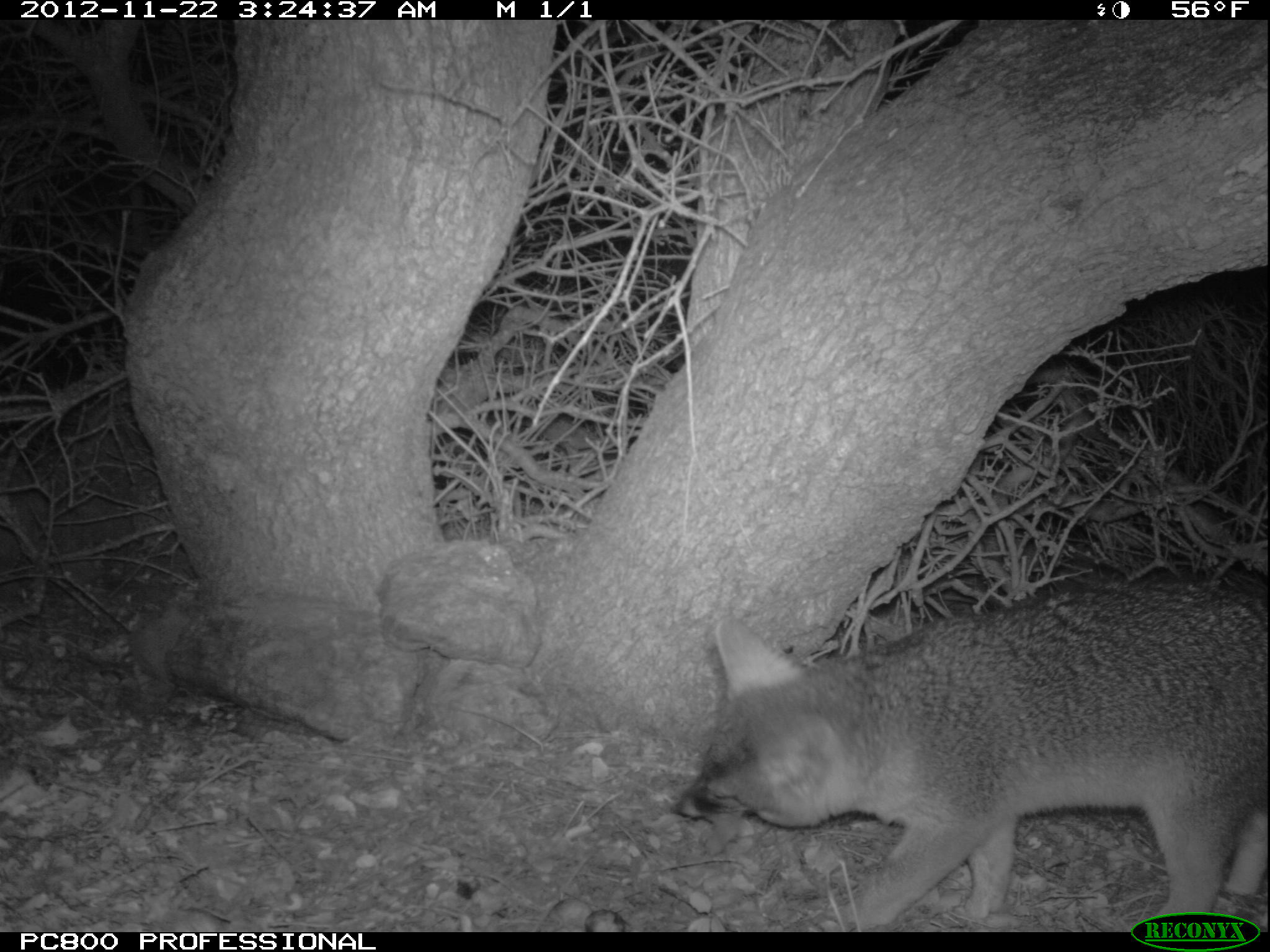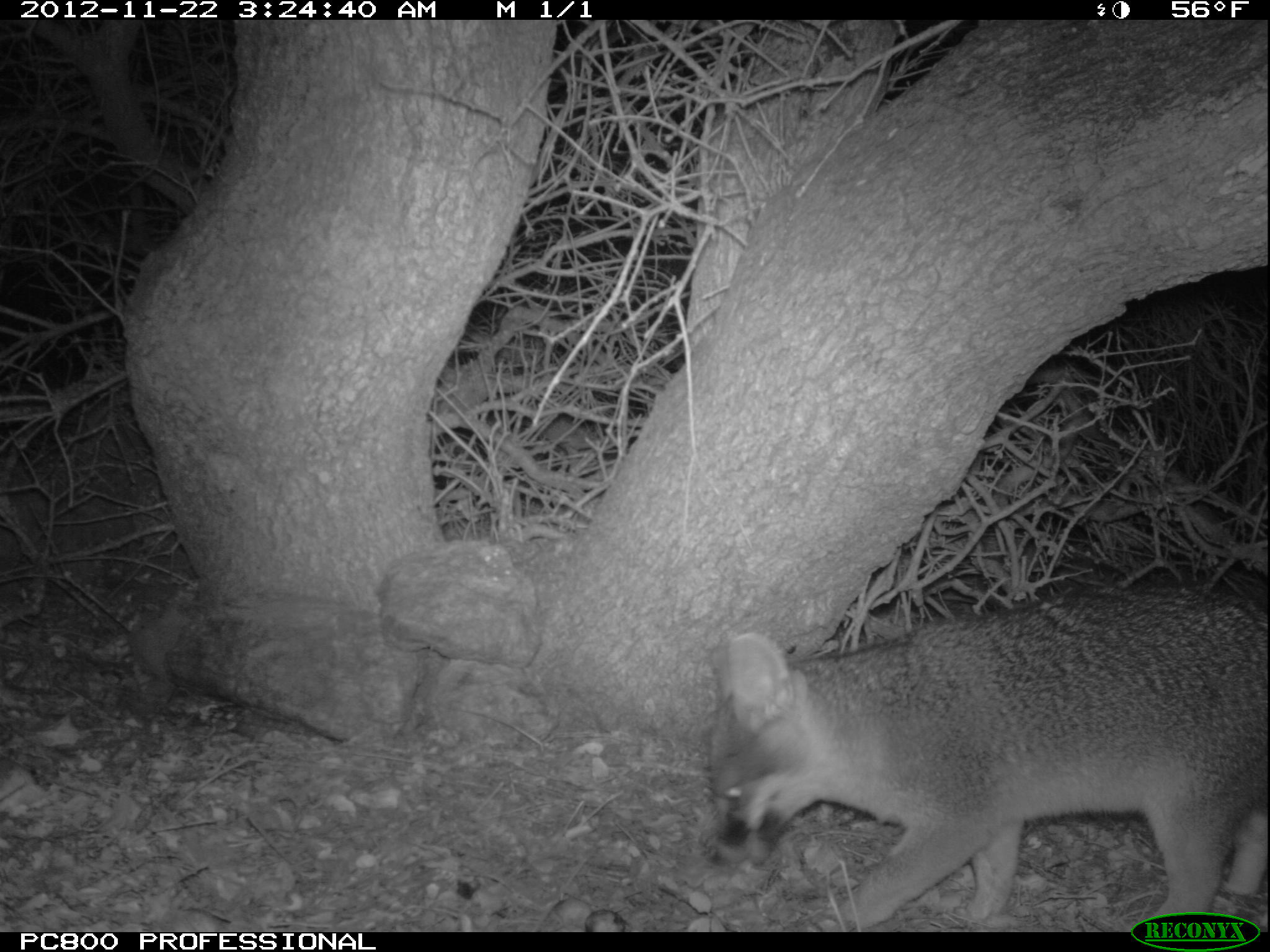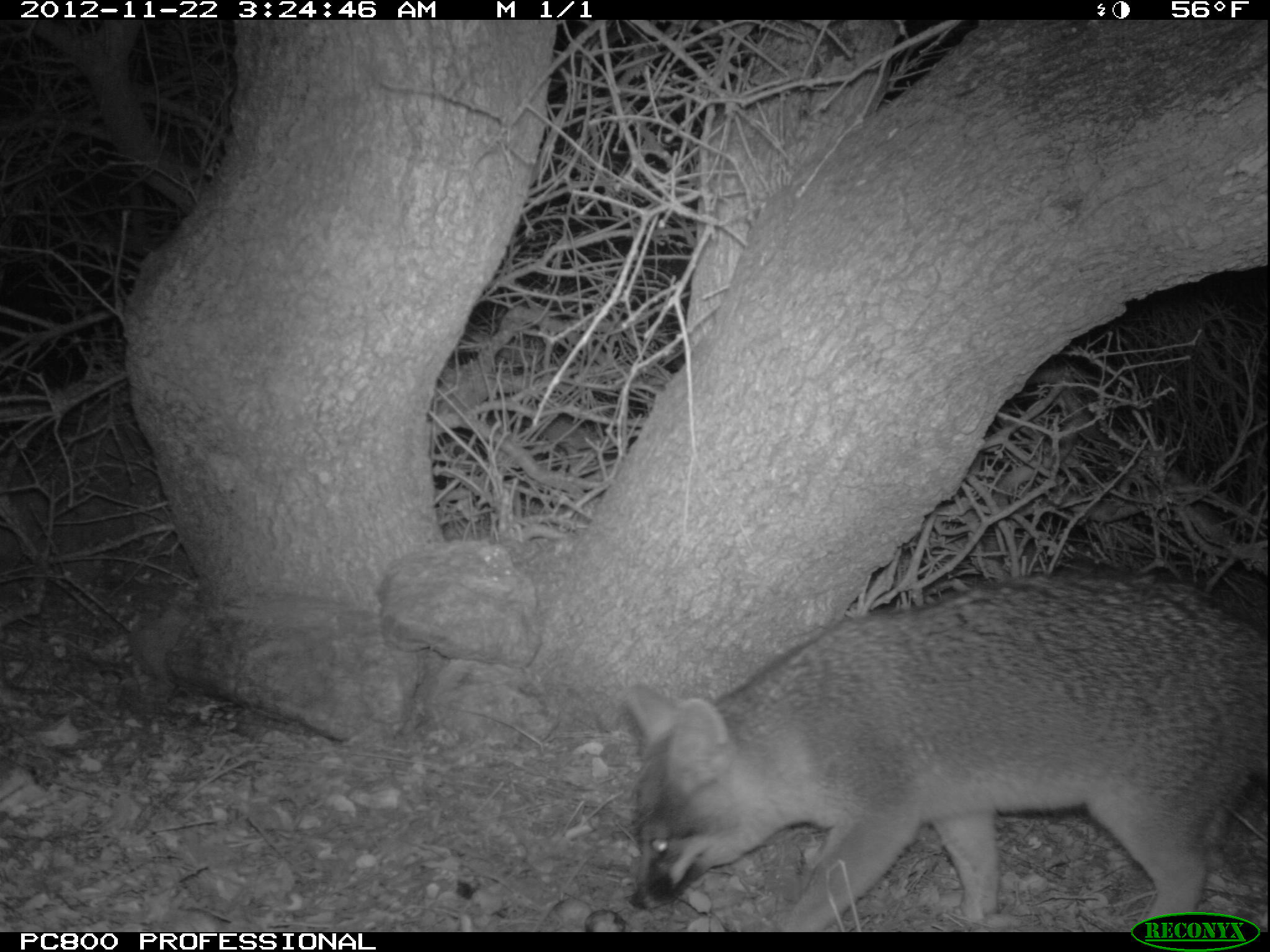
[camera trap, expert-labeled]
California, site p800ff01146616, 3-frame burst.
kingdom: Animalia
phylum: Chordata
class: Mammalia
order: Carnivora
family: Canidae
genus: Urocyon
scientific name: Urocyon littoralis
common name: island fox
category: fox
Fox (island fox) (Urocyon littoralis).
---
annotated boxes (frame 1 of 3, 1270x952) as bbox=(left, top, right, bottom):
fox: bbox=(673, 570, 1269, 929)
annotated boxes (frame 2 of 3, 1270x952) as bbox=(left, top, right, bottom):
fox: bbox=(710, 581, 1269, 933)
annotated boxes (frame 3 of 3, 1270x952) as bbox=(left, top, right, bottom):
fox: bbox=(625, 576, 1268, 933)